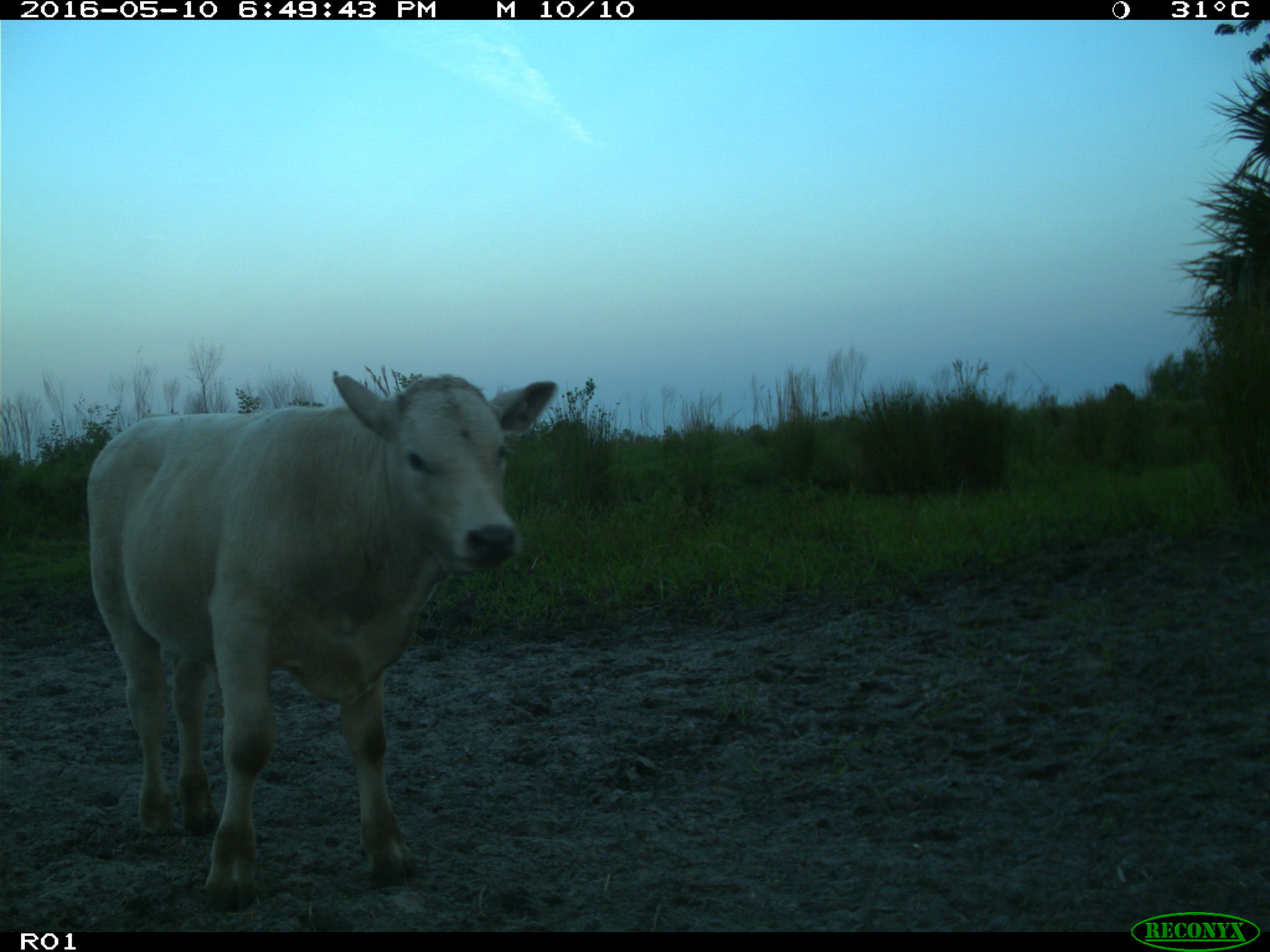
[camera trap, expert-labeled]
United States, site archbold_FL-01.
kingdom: Animalia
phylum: Chordata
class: Mammalia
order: Artiodactyla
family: Bovidae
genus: Bos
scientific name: Bos taurus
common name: domestic cow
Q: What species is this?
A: Bos taurus (domestic cow).